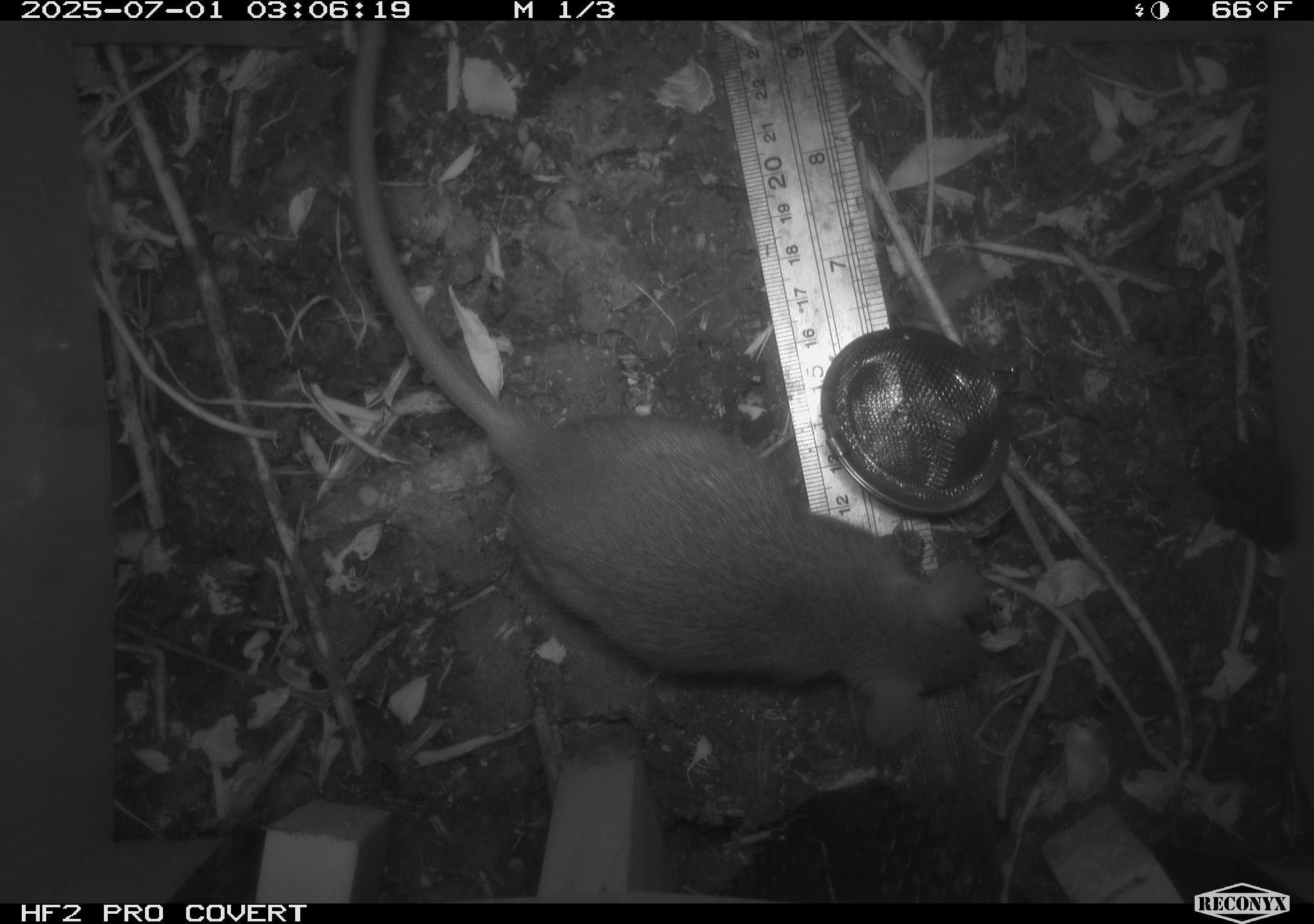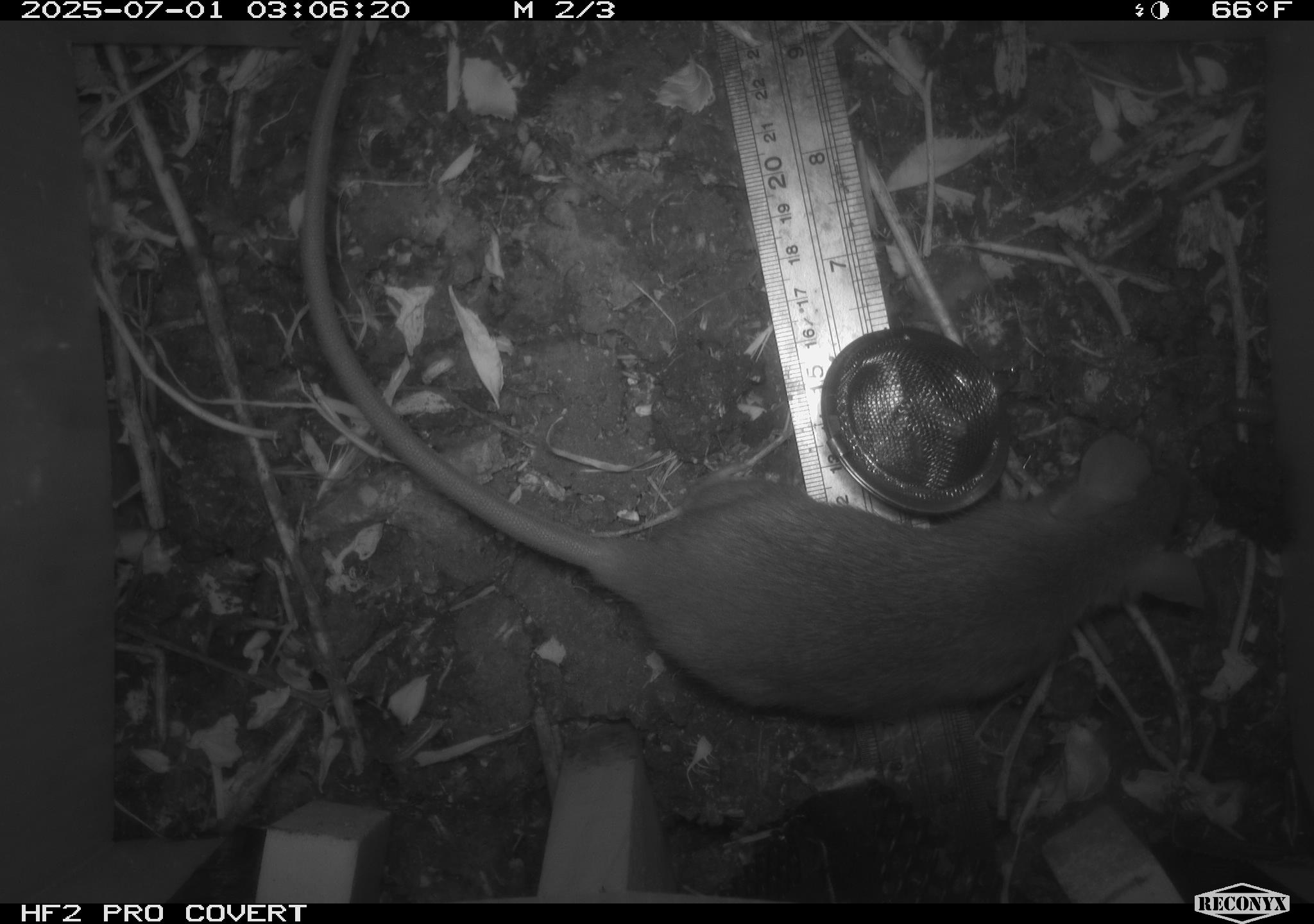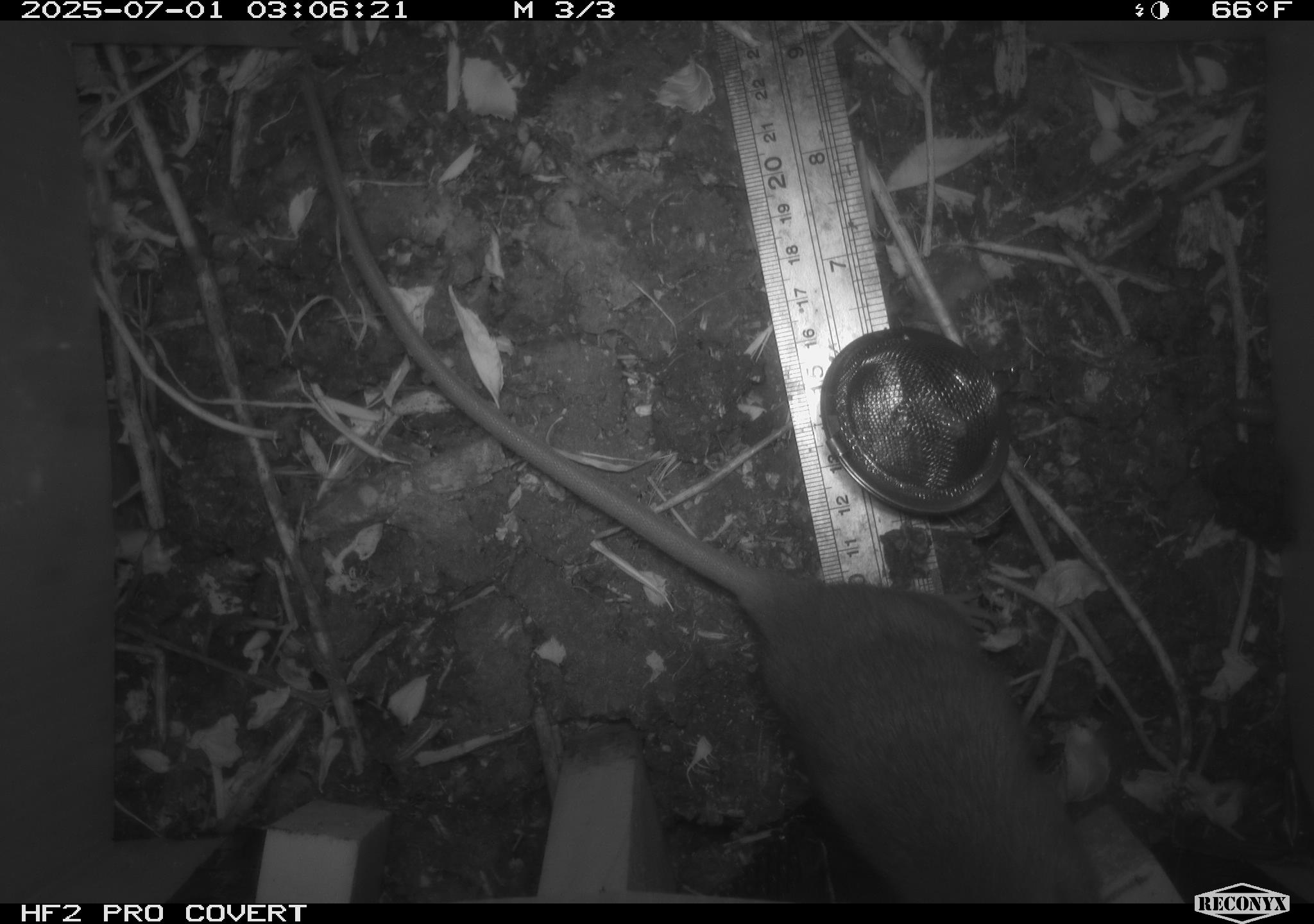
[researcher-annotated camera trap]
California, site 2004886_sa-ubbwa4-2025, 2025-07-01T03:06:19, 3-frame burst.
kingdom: Animalia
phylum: Chordata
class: Mammalia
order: Rodentia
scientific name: Rodentia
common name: rodent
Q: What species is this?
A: Rodent (Rodentia).